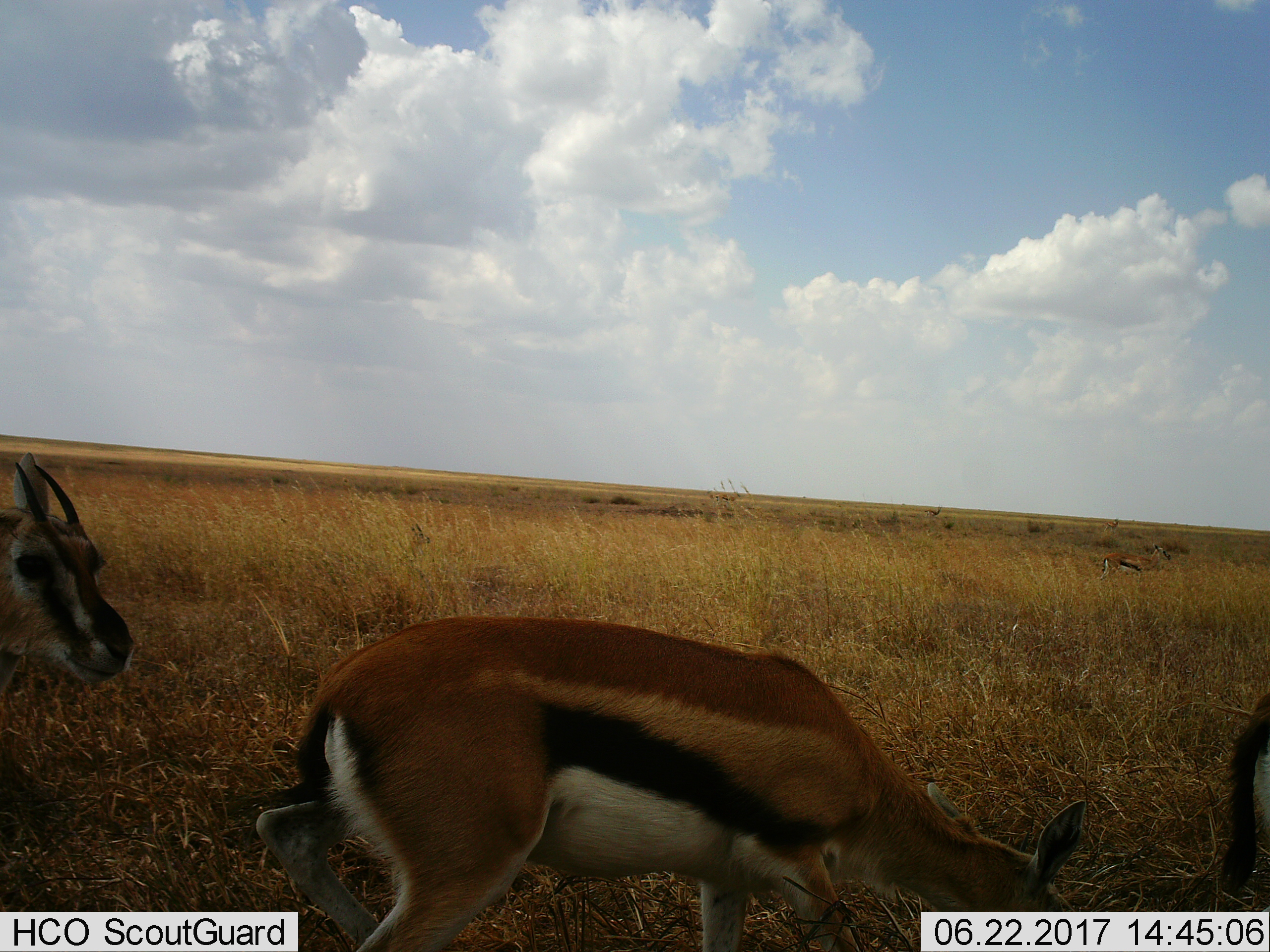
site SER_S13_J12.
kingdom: Animalia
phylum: Chordata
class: Mammalia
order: Artiodactyla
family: Bovidae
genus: Eudorcas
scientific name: Eudorcas thomsonii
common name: thomson's gazelle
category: gazellethomsons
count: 4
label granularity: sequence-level